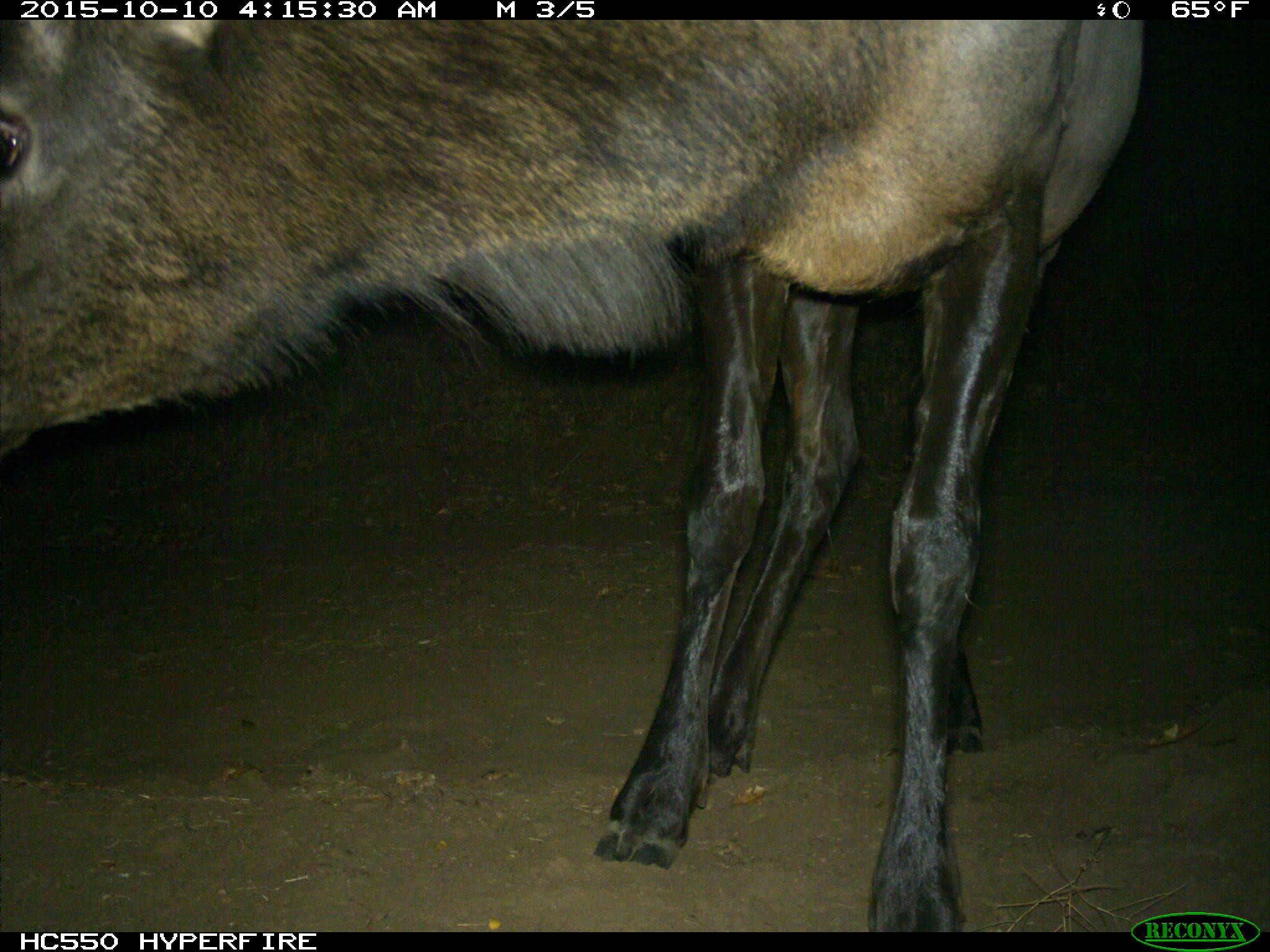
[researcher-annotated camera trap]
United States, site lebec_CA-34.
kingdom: Animalia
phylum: Chordata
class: Mammalia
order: Artiodactyla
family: Cervidae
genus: Cervus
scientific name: Cervus canadensis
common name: elk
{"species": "Cervus canadensis (elk)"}